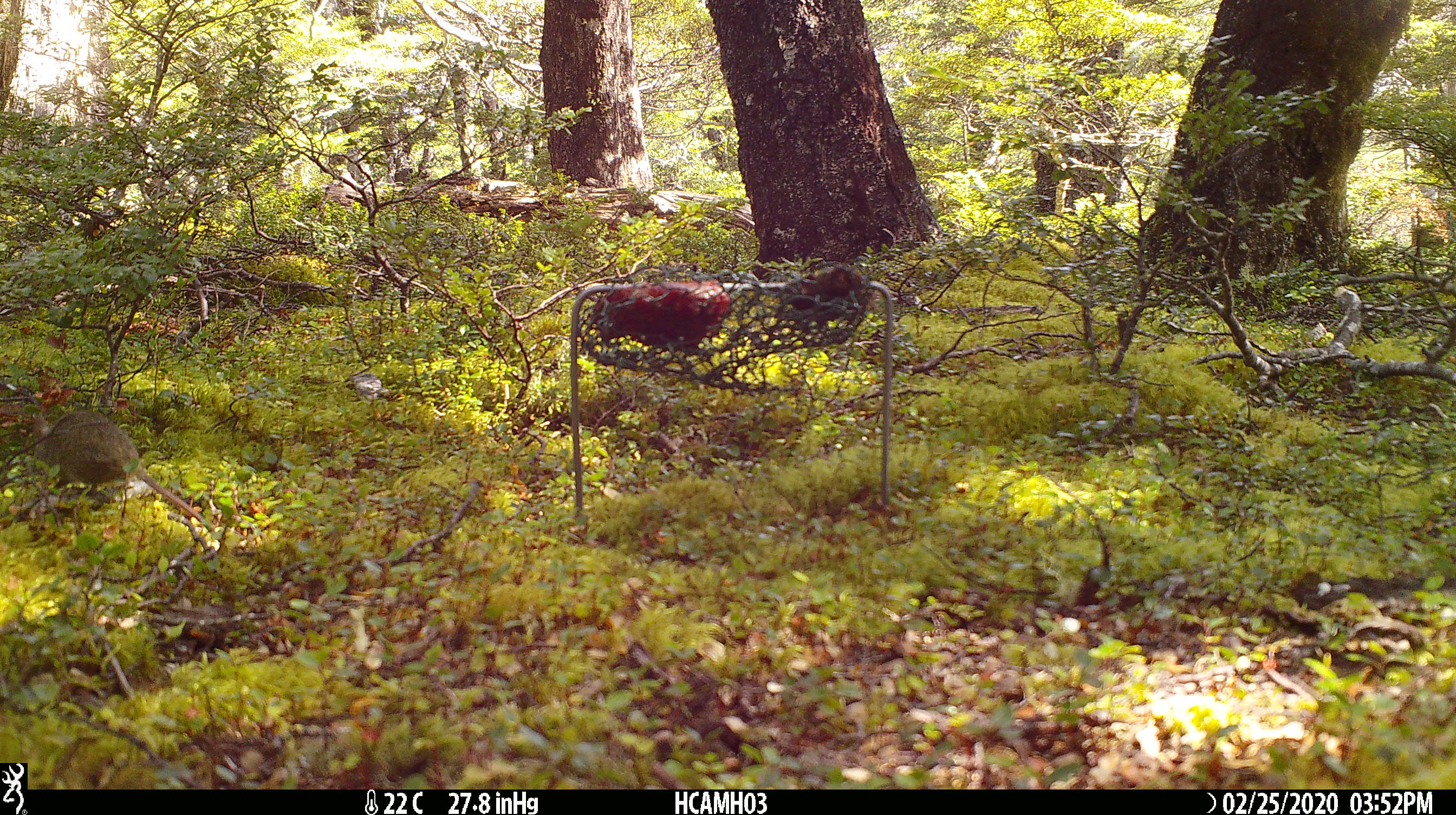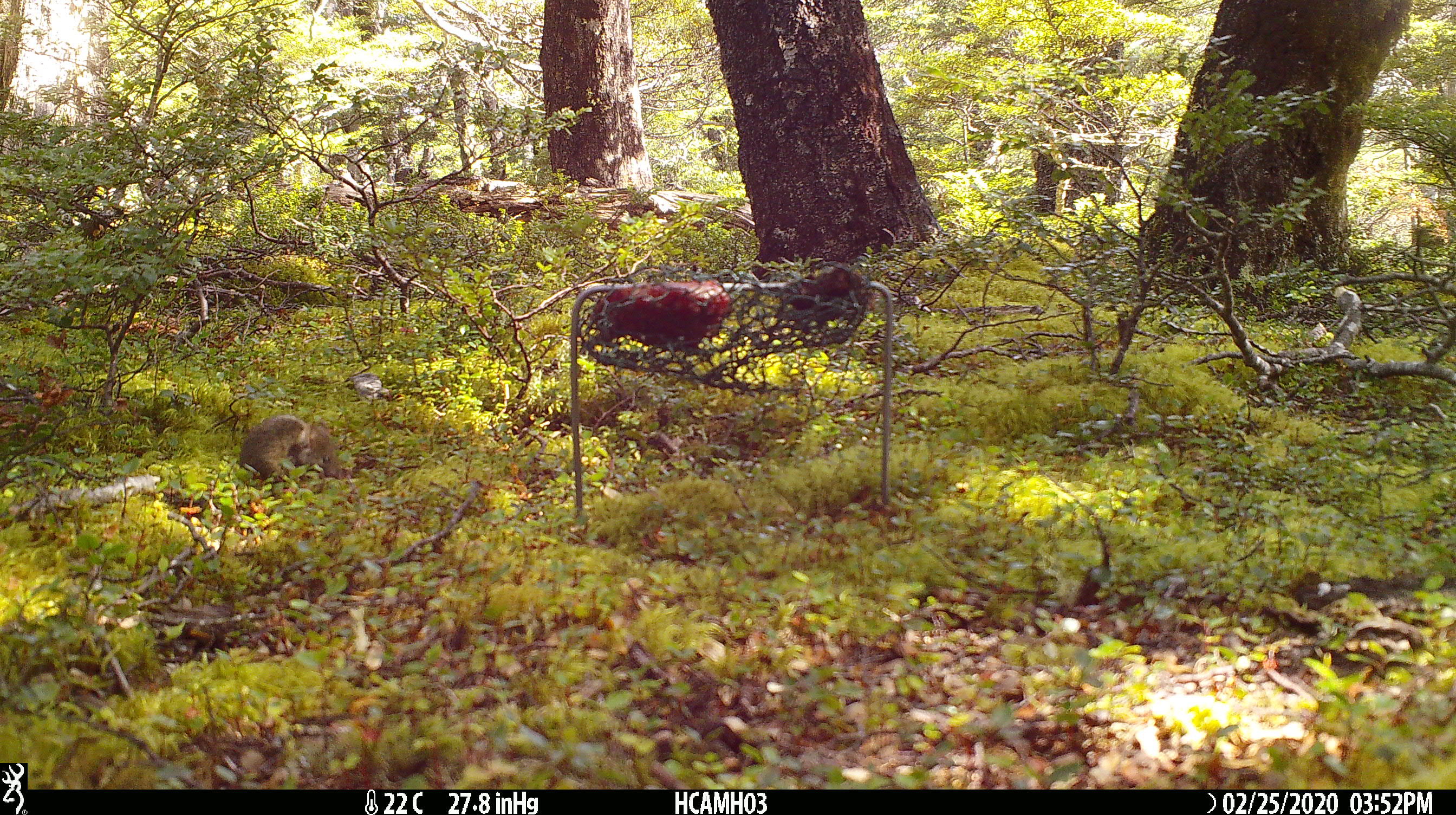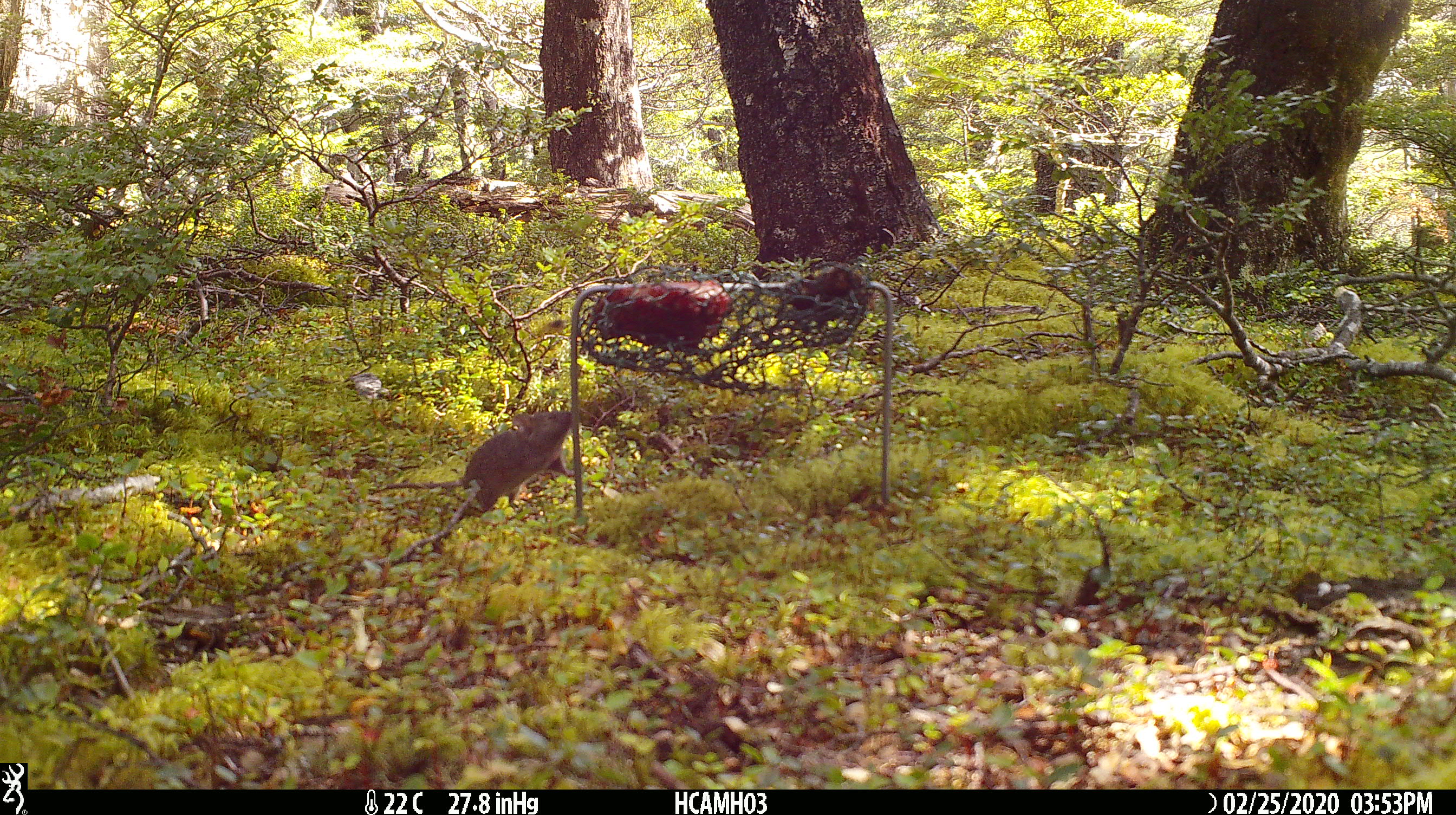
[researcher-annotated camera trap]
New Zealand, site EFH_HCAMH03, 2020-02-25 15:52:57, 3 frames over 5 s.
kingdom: Animalia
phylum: Chordata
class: Mammalia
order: Rodentia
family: Muridae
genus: Mus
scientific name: Mus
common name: mouse